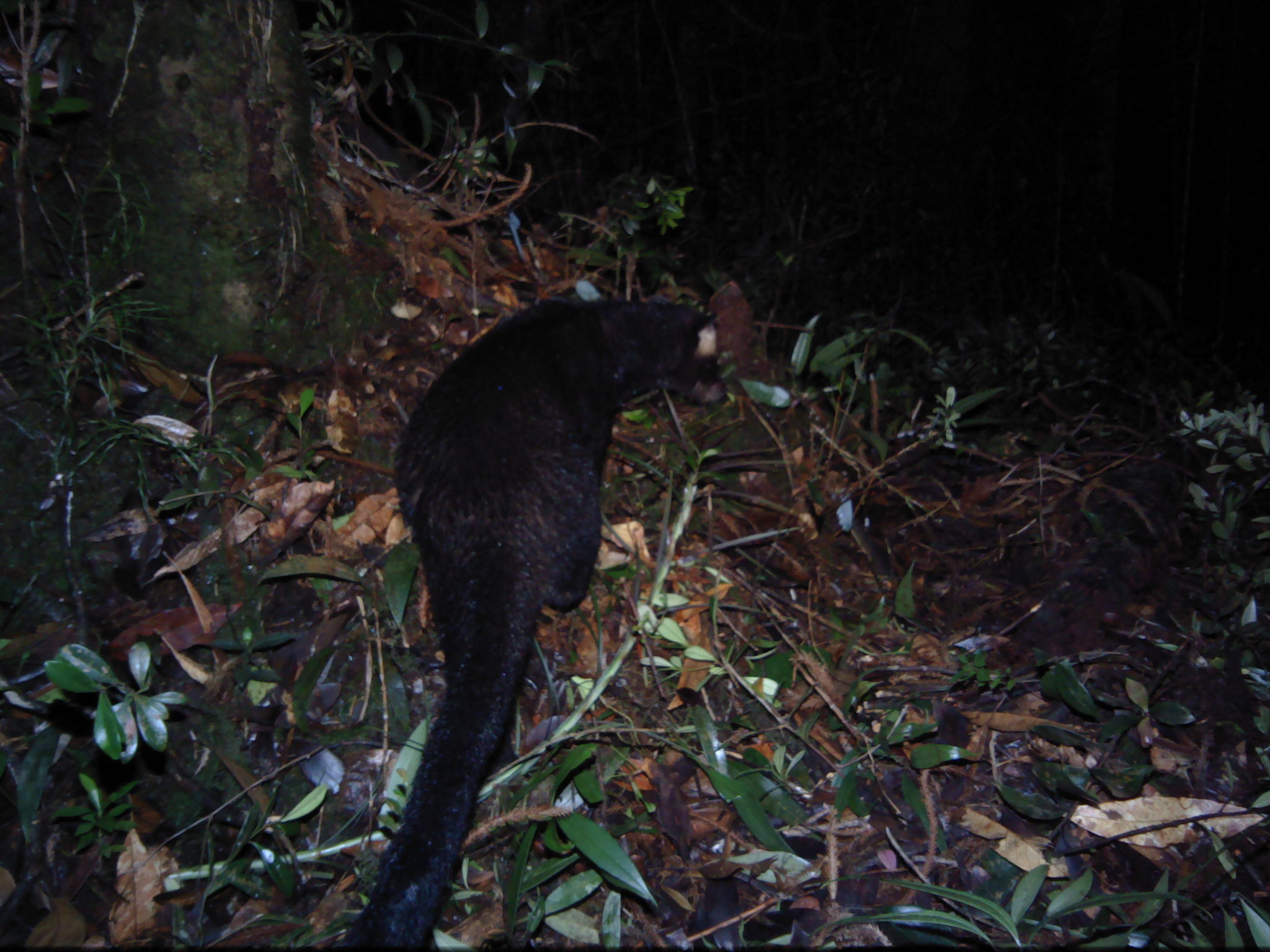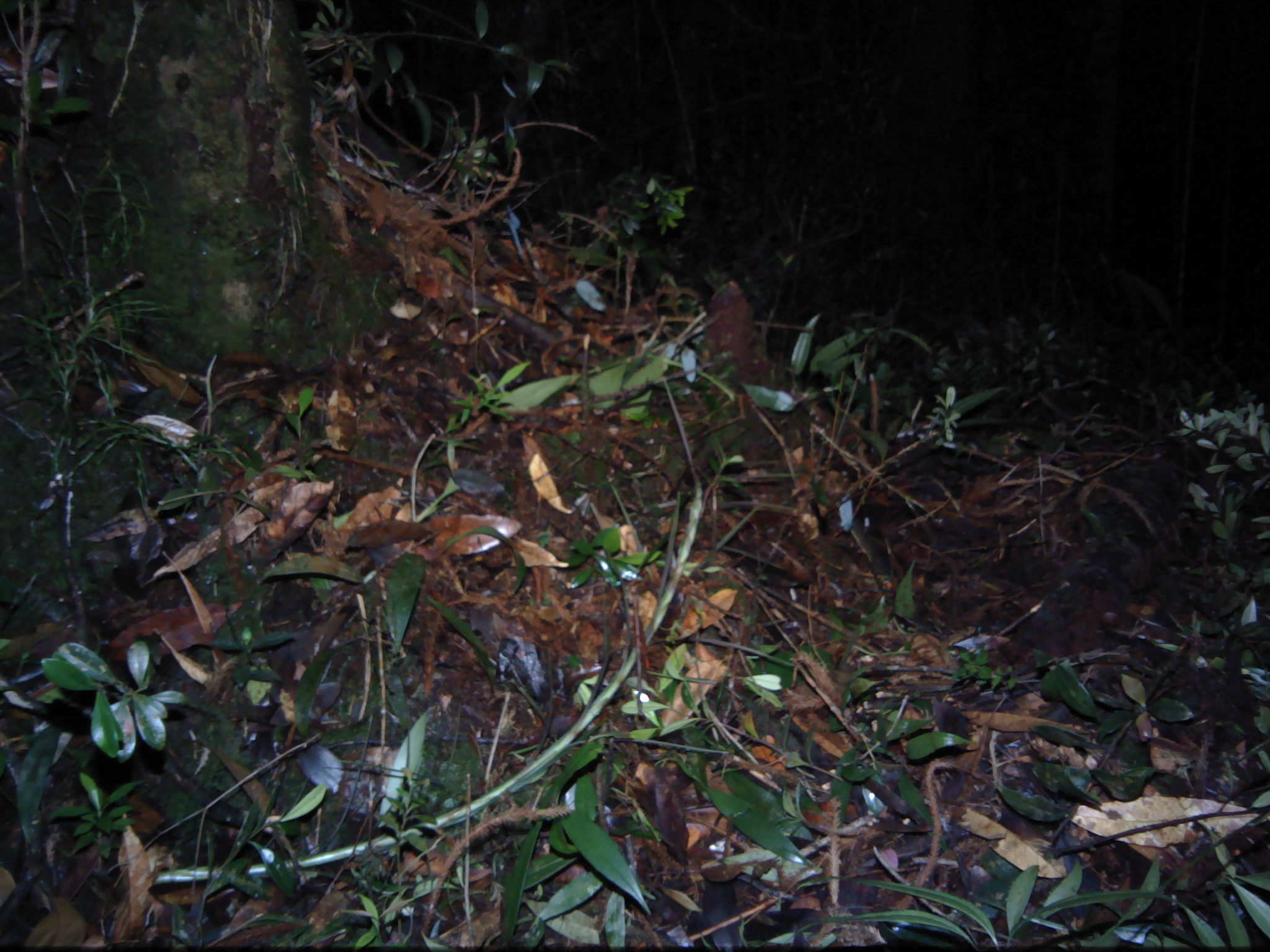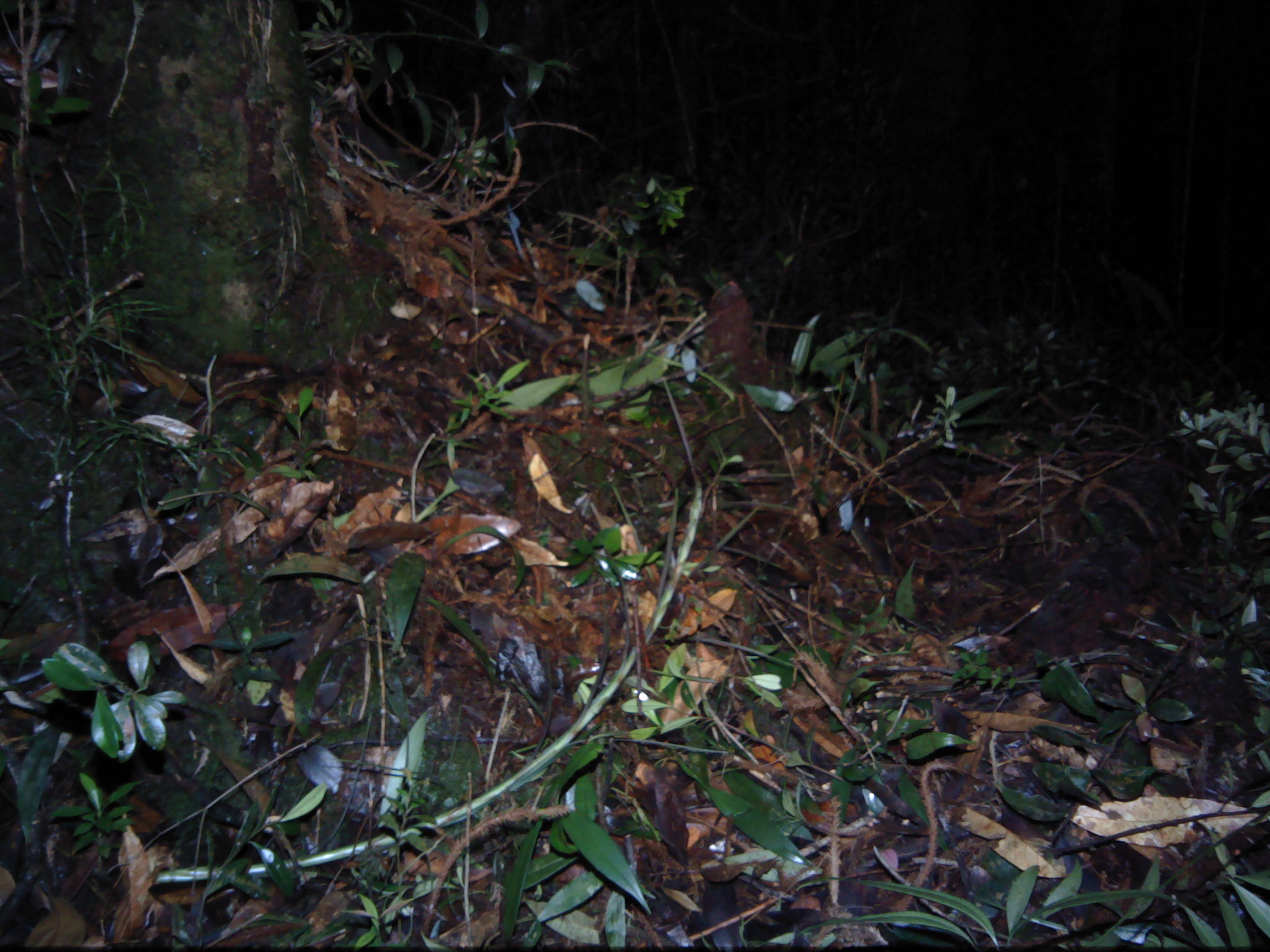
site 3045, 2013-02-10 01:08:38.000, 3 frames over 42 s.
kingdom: Animalia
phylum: Chordata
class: Mammalia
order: Carnivora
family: Viverridae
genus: Paguma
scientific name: Paguma larvata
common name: masked palm civet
Paguma larvata (masked palm civet), count 1.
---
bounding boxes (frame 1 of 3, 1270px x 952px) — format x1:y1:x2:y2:
paguma larvata: 331:290:720:947